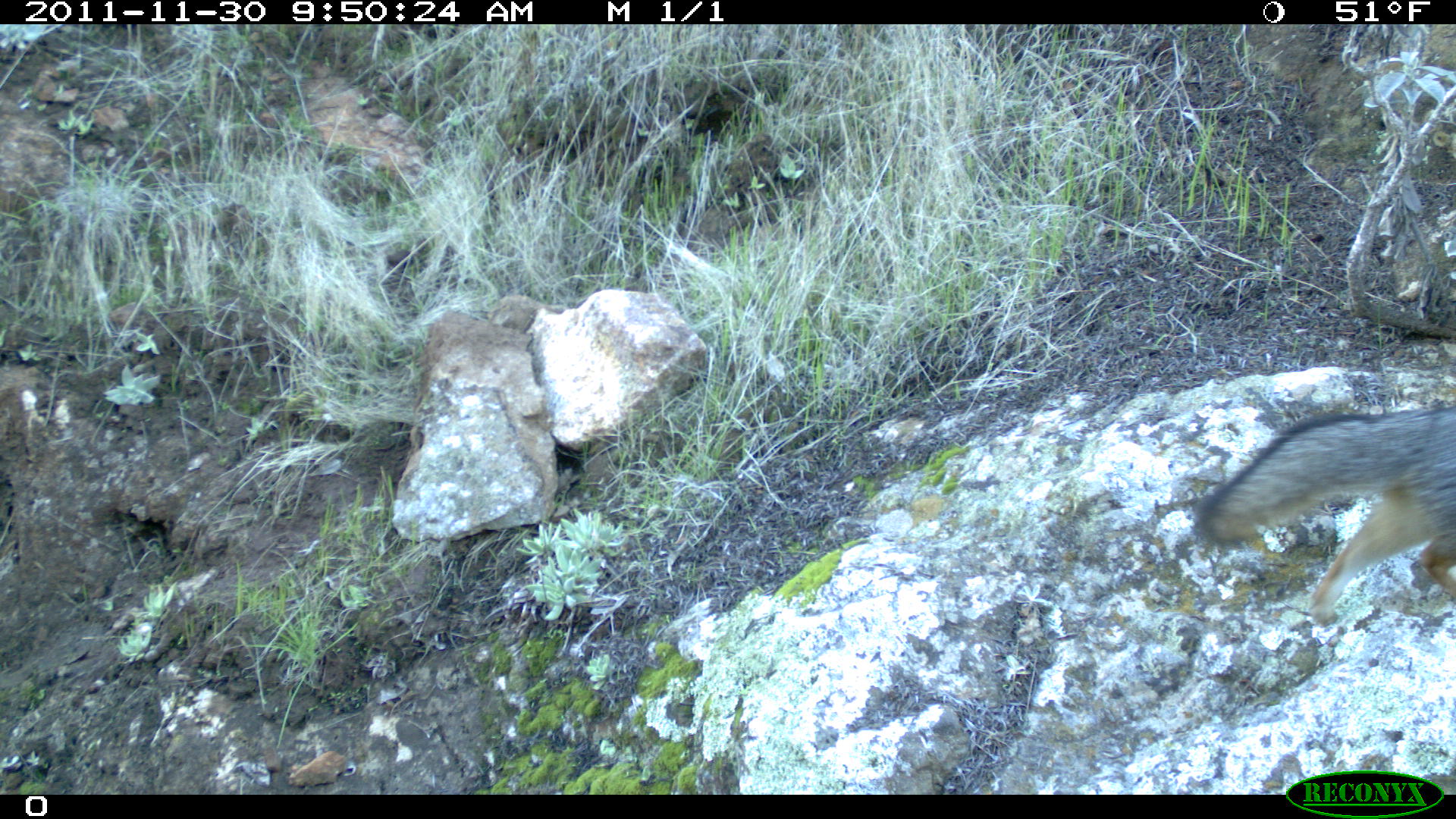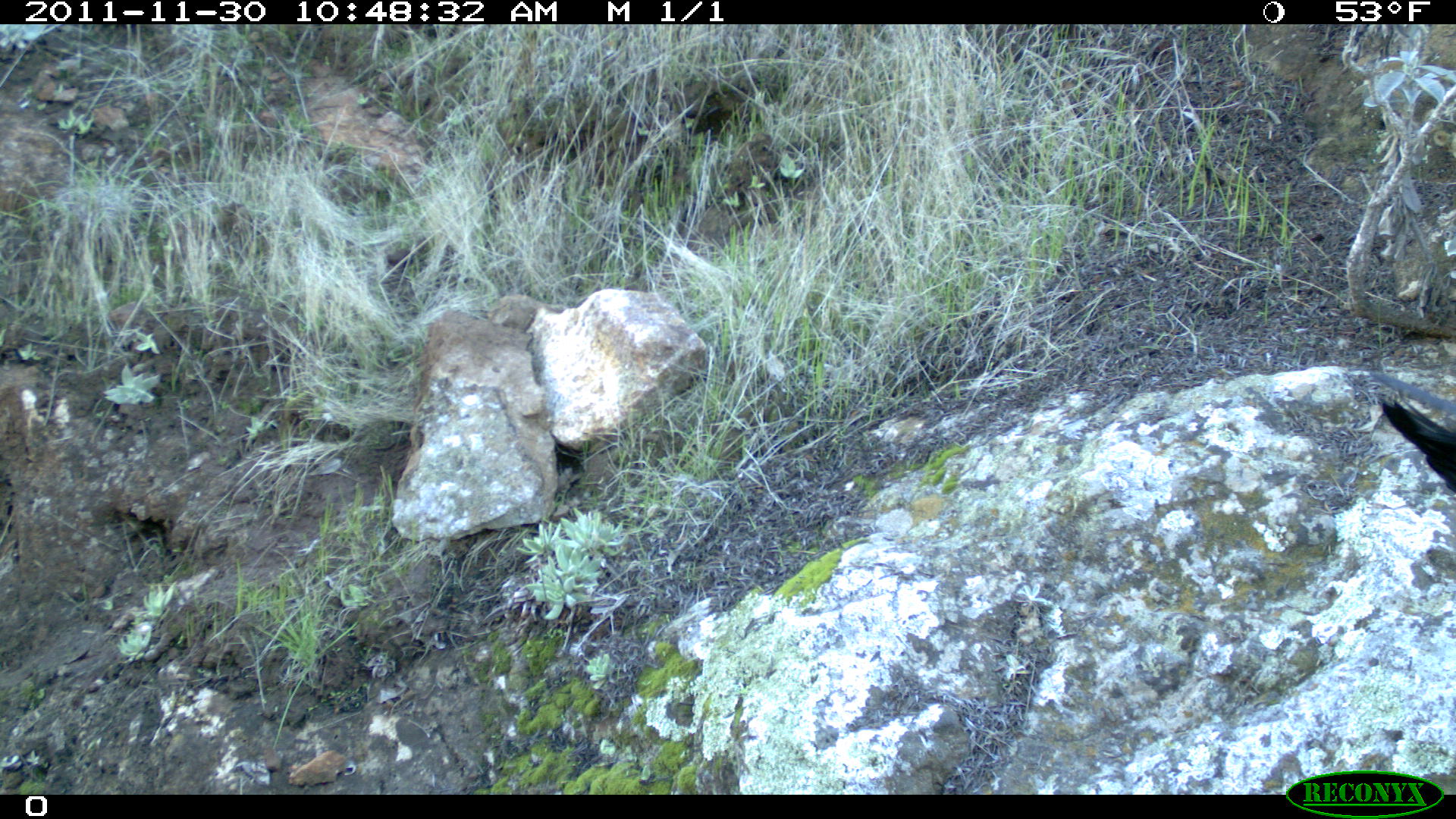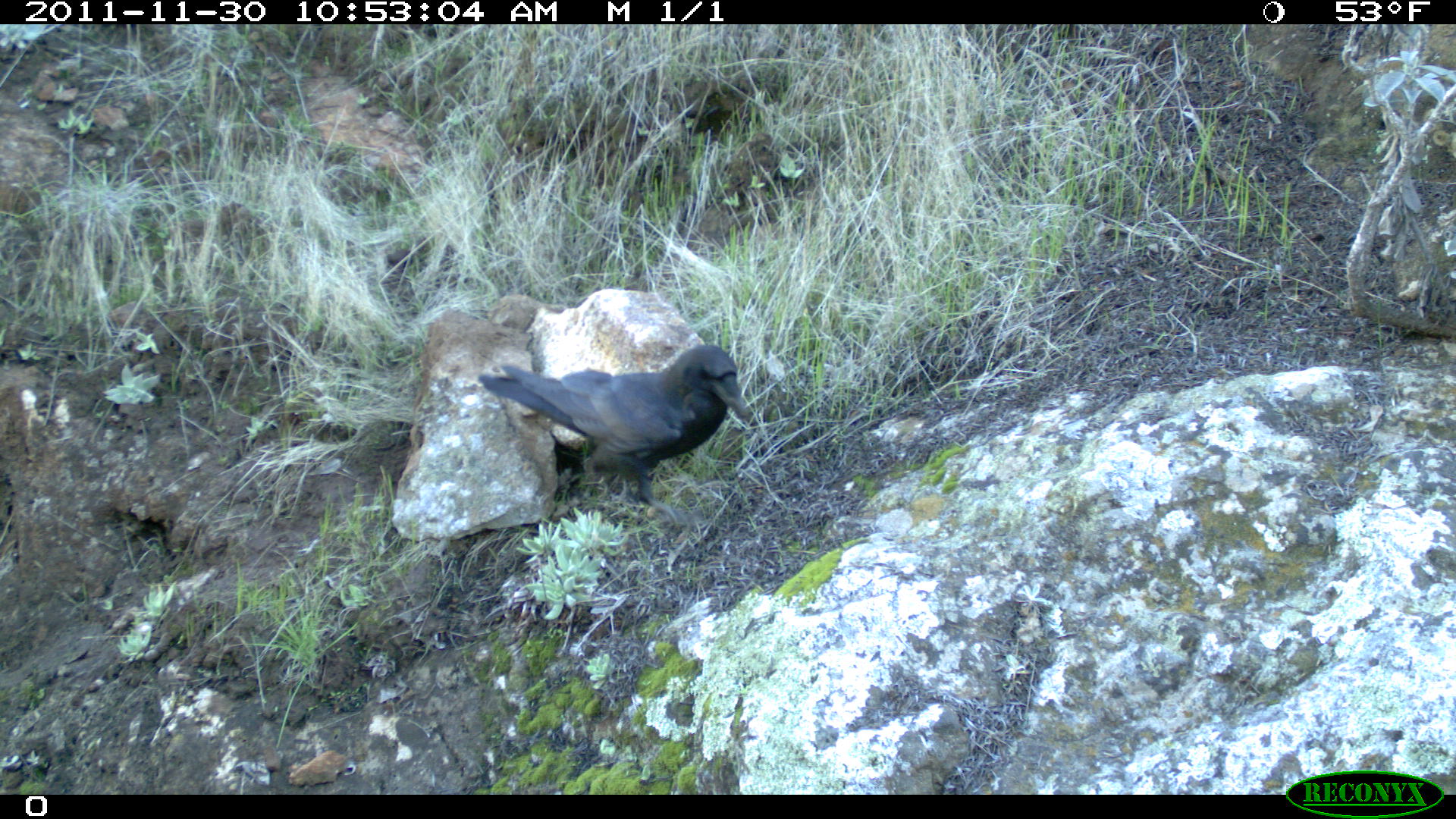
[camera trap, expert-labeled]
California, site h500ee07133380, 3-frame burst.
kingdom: Animalia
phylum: Chordata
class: Mammalia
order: Carnivora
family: Canidae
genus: Urocyon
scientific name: Urocyon littoralis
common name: island fox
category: fox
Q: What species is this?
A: Fox (island fox) (Urocyon littoralis).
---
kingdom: Animalia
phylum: Chordata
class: Aves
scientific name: Aves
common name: bird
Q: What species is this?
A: Bird (Aves).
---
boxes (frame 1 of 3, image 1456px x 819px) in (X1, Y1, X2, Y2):
fox: (1186, 408, 1455, 622)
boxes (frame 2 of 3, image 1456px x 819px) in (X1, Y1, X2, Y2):
bird: (1381, 396, 1455, 493)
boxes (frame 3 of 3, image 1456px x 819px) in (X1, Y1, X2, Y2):
bird: (474, 343, 746, 507)